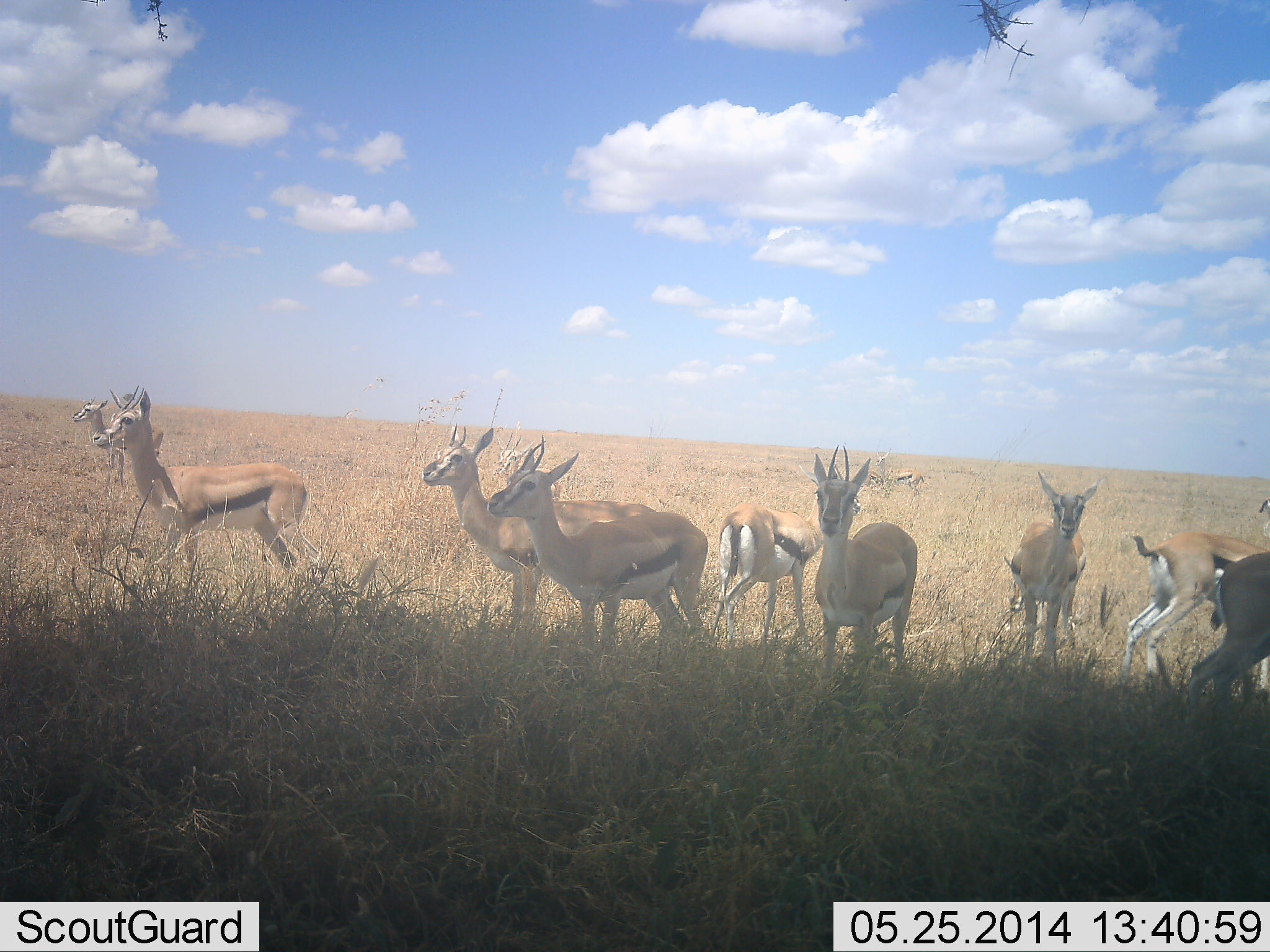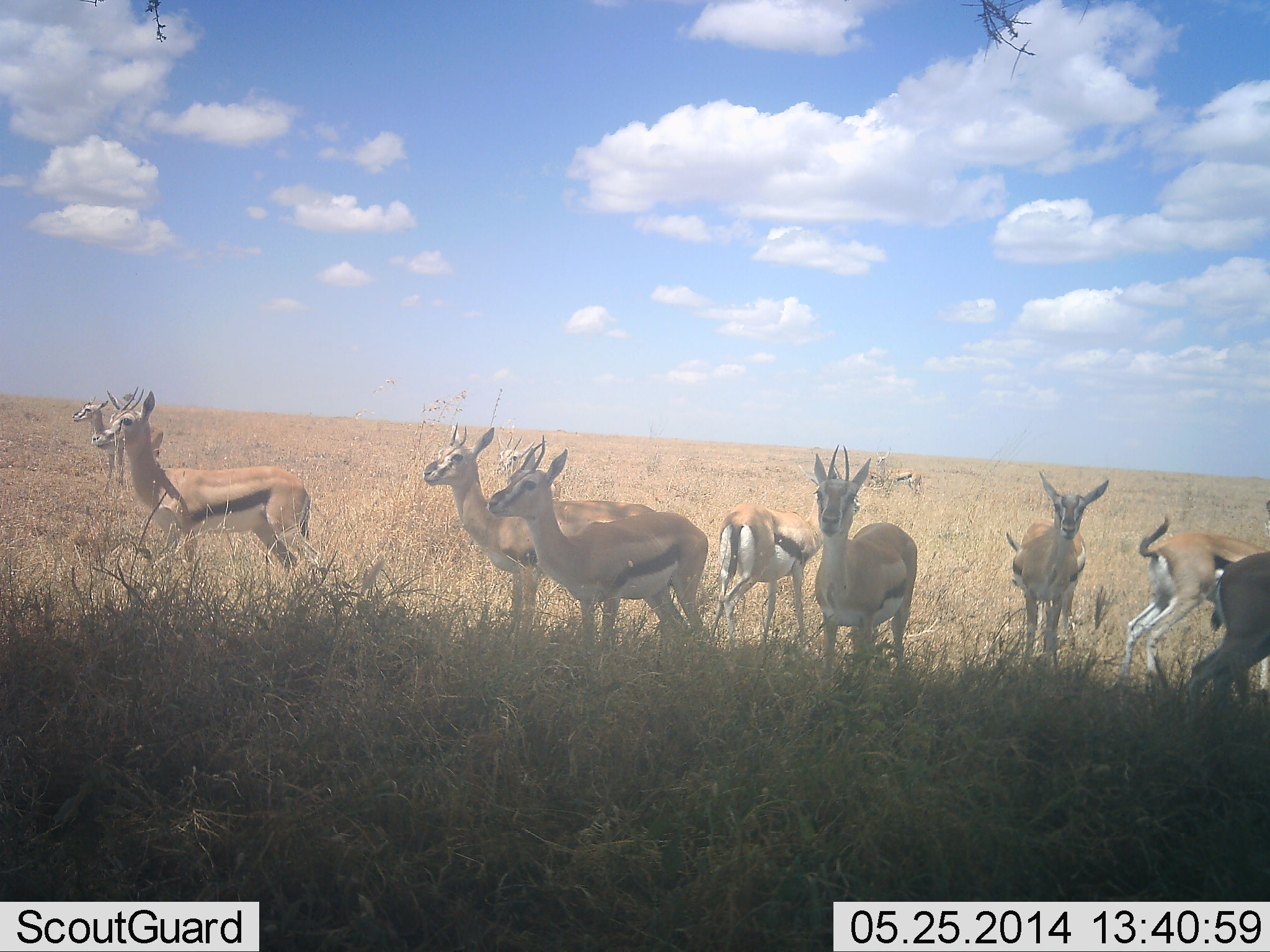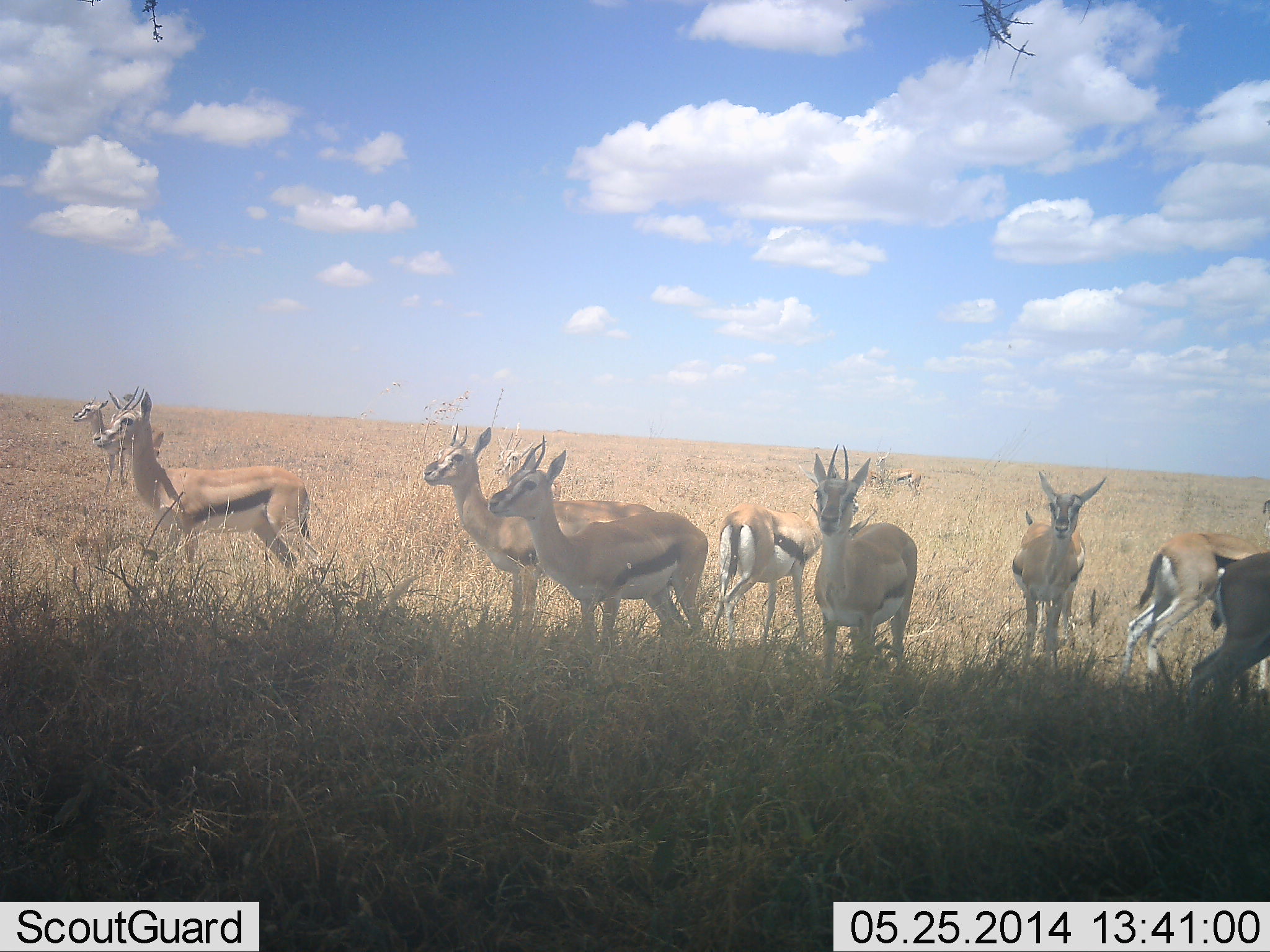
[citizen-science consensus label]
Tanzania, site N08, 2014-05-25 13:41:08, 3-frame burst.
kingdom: Animalia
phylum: Chordata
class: Mammalia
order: Artiodactyla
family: Bovidae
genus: Eudorcas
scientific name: Eudorcas thomsonii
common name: thomson's gazelle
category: gazellethomsons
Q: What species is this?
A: Gazellethomsons (thomson's gazelle) (Eudorcas thomsonii).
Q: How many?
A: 11-50.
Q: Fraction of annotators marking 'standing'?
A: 100%.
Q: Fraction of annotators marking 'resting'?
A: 0%.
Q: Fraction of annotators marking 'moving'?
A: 0%.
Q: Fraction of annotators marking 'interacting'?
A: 0%.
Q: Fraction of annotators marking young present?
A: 0%.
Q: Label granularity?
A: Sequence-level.